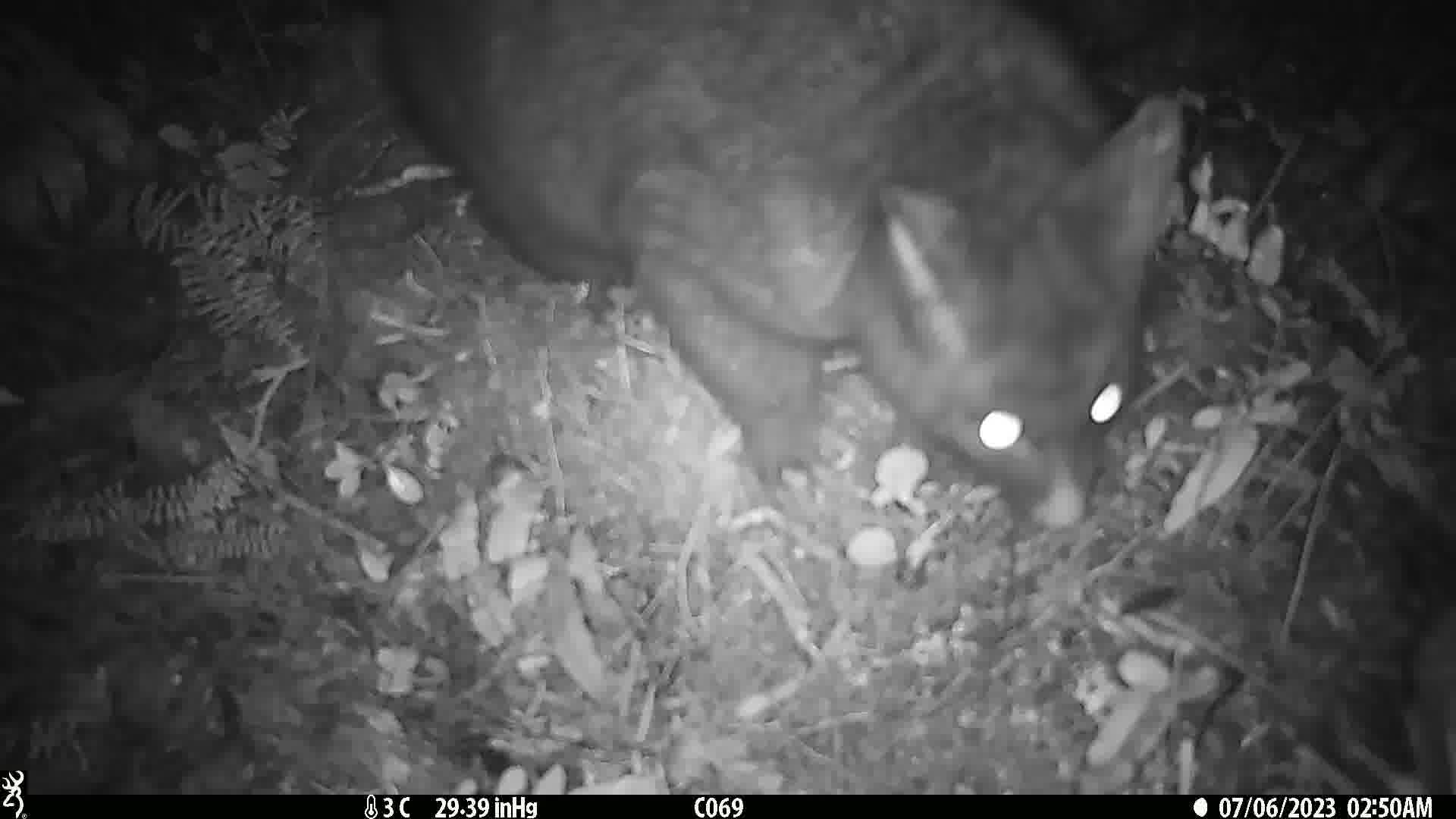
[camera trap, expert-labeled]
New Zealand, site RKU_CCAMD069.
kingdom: Animalia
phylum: Chordata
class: Mammalia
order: Diprotodontia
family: Phalangeridae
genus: Trichosurus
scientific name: Trichosurus vulpecula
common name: common brushtail possum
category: possum